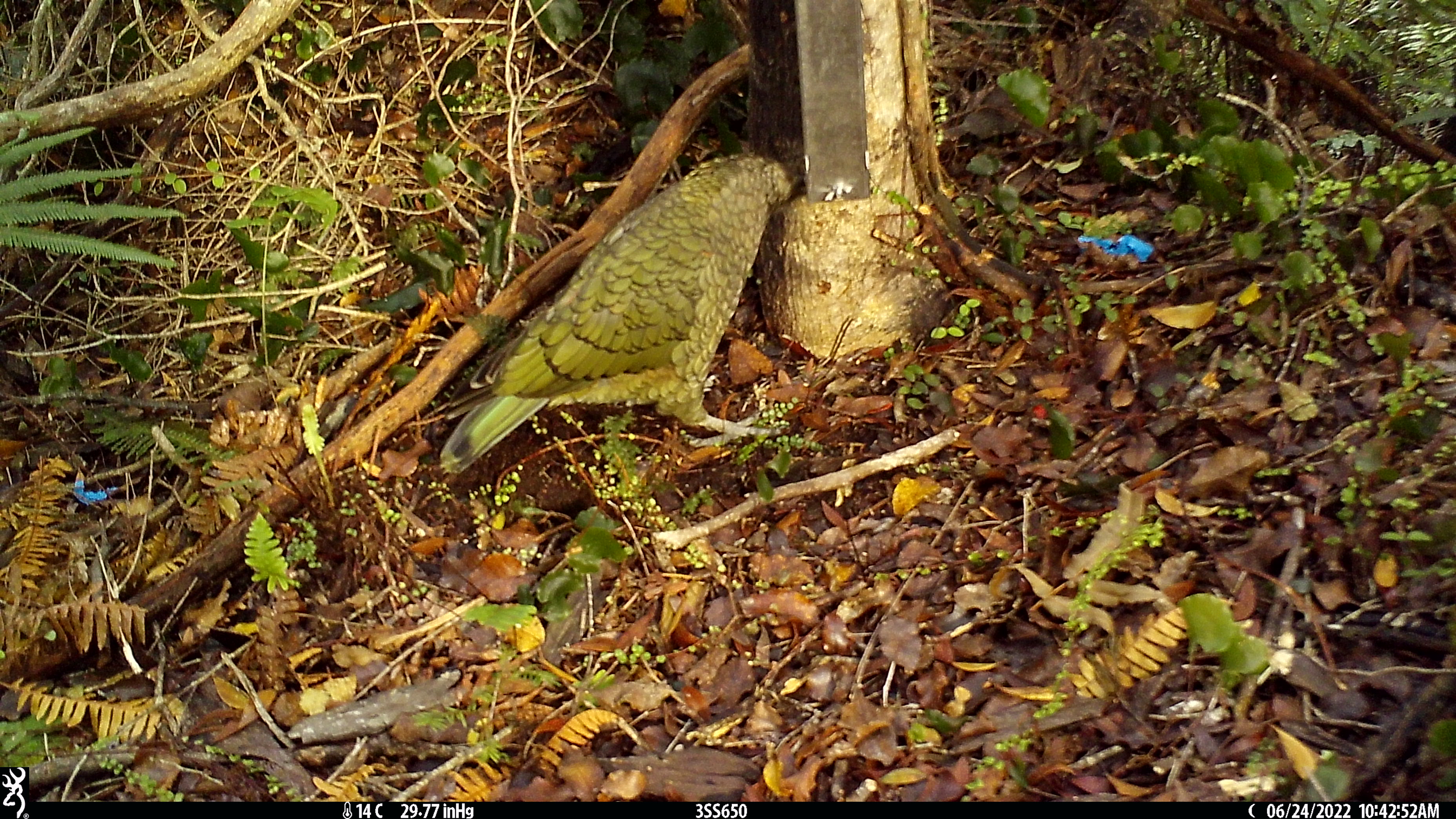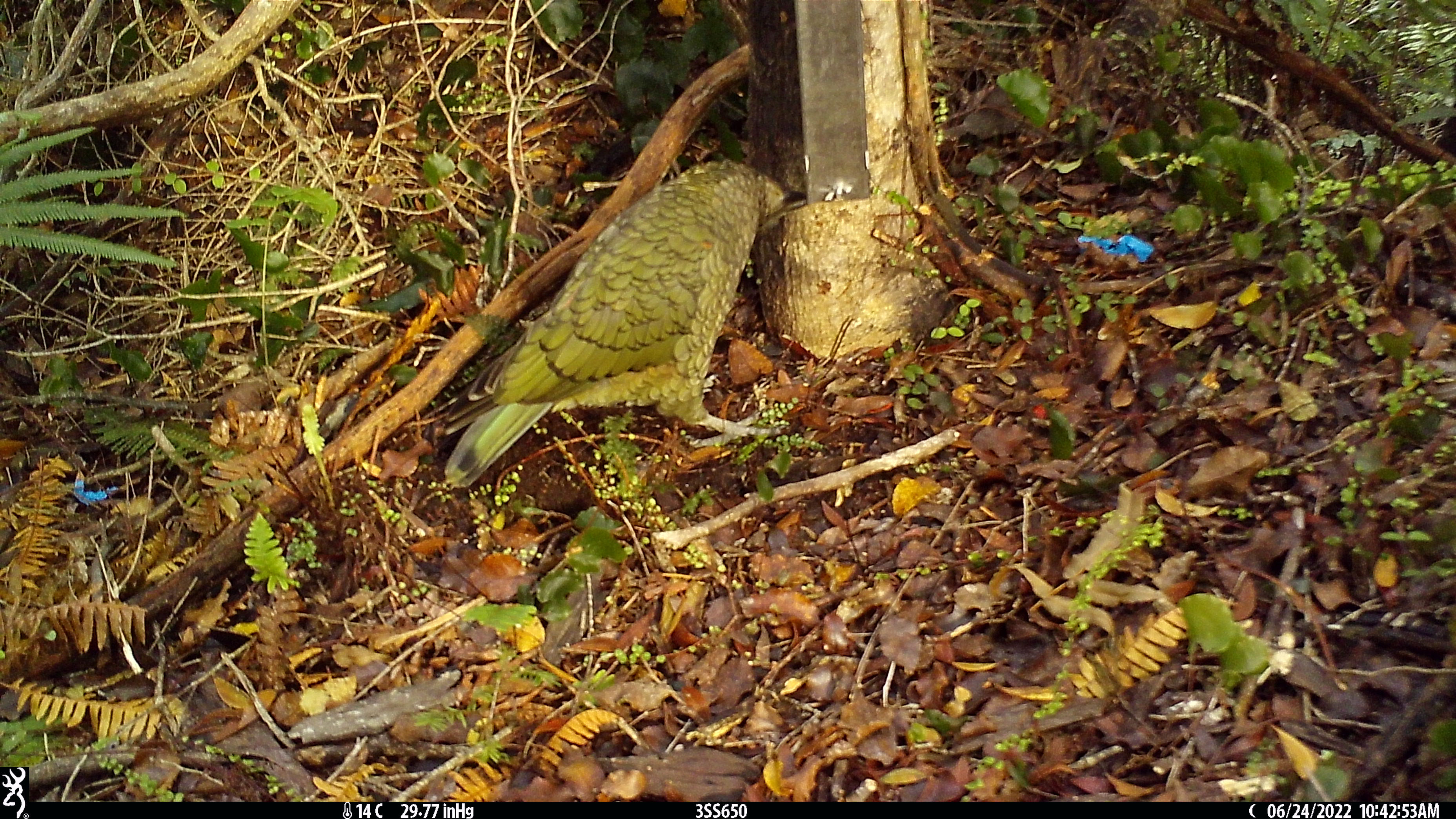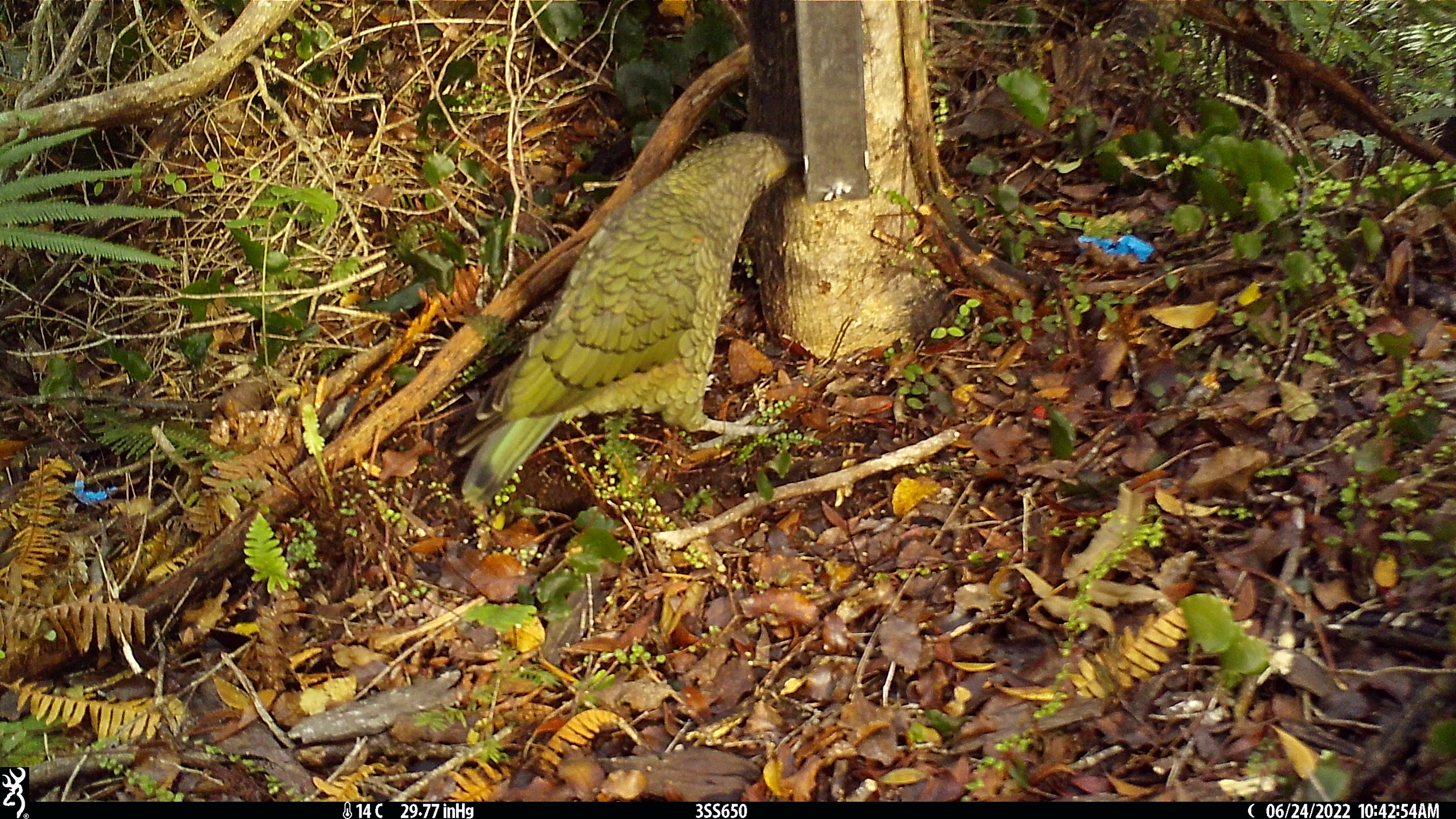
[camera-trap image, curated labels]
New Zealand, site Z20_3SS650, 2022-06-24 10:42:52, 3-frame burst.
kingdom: Animalia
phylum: Chordata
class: Aves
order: Psittaciformes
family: Strigopidae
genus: Nestor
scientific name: Nestor notabilis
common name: kea